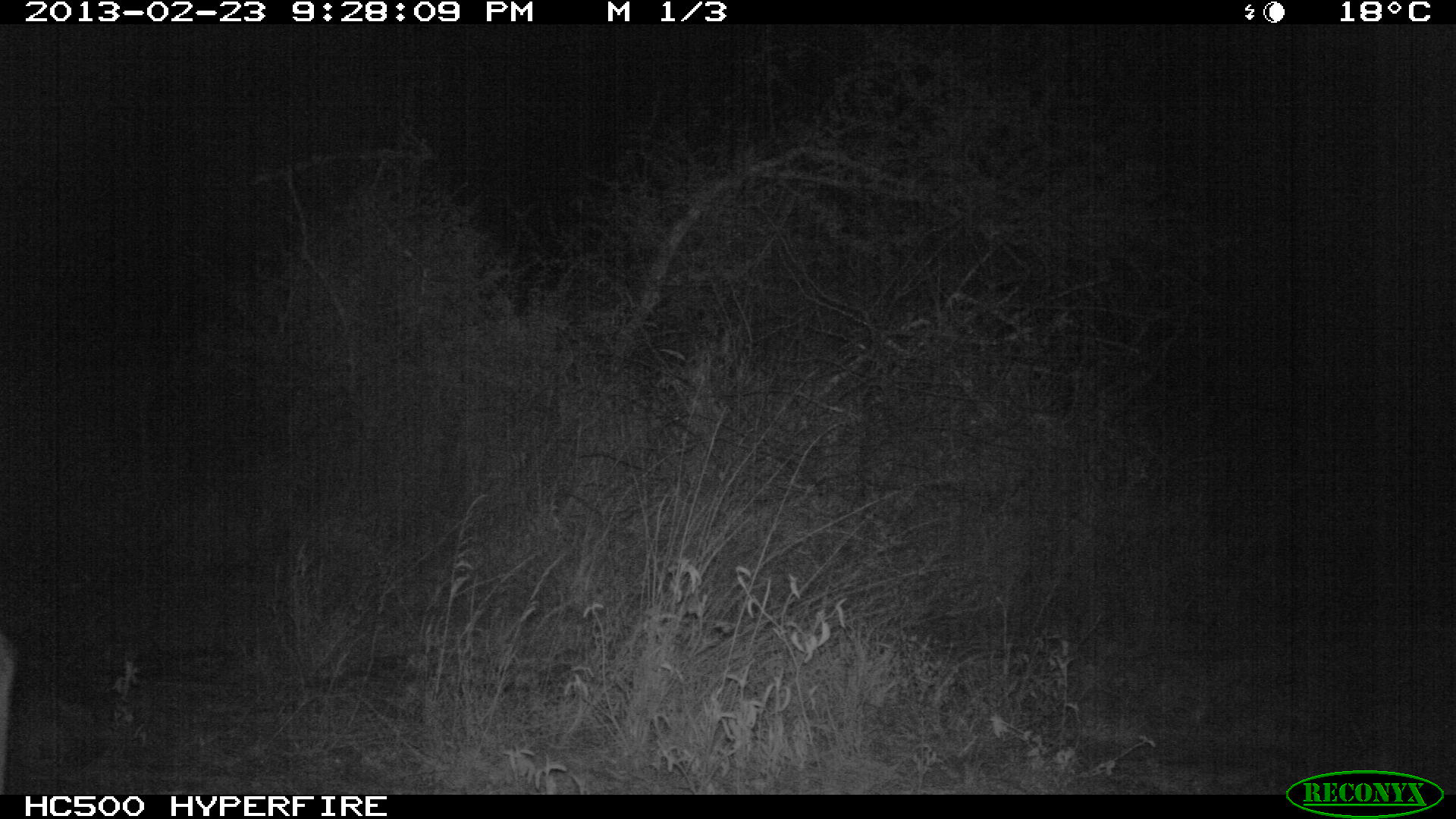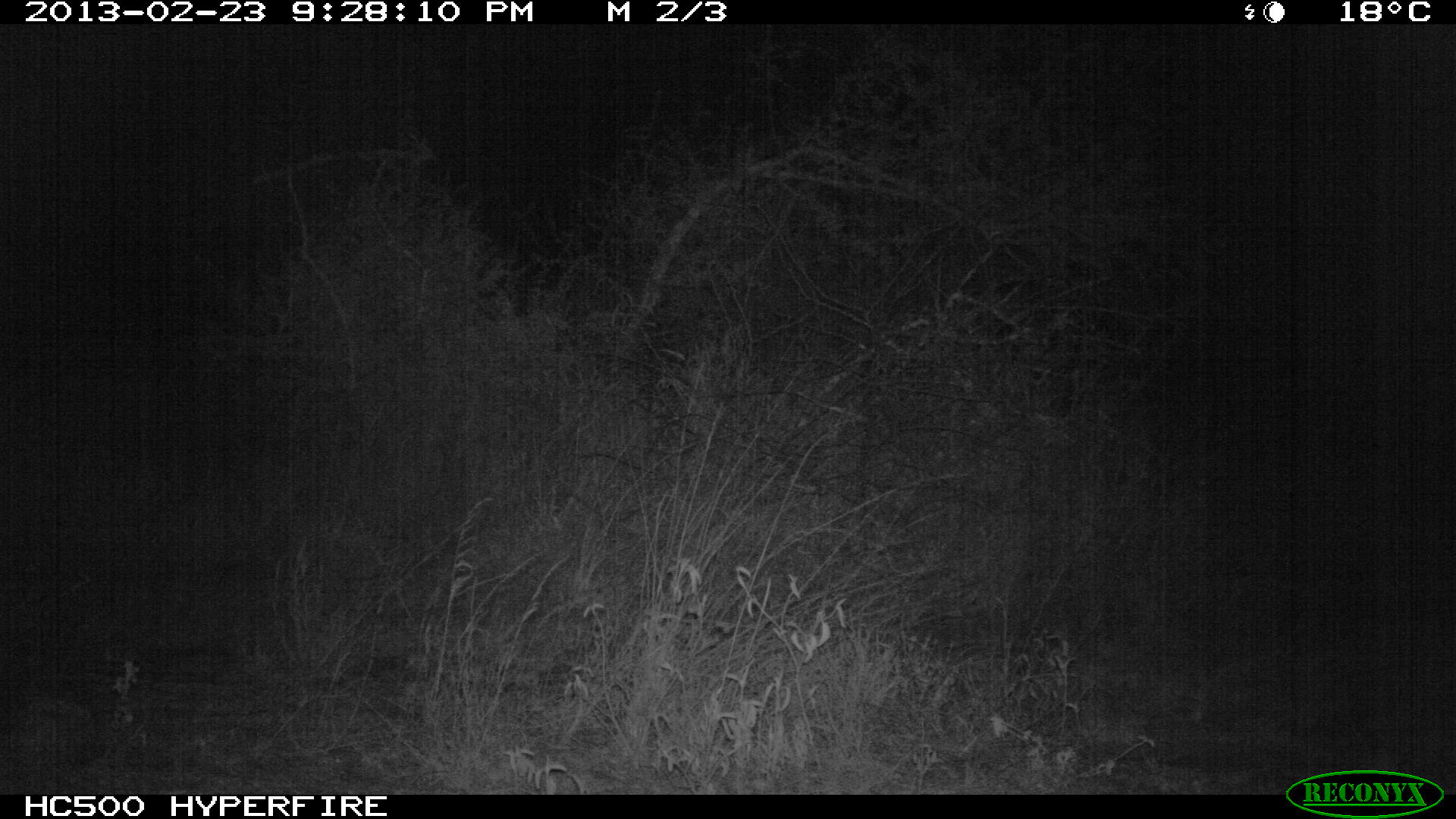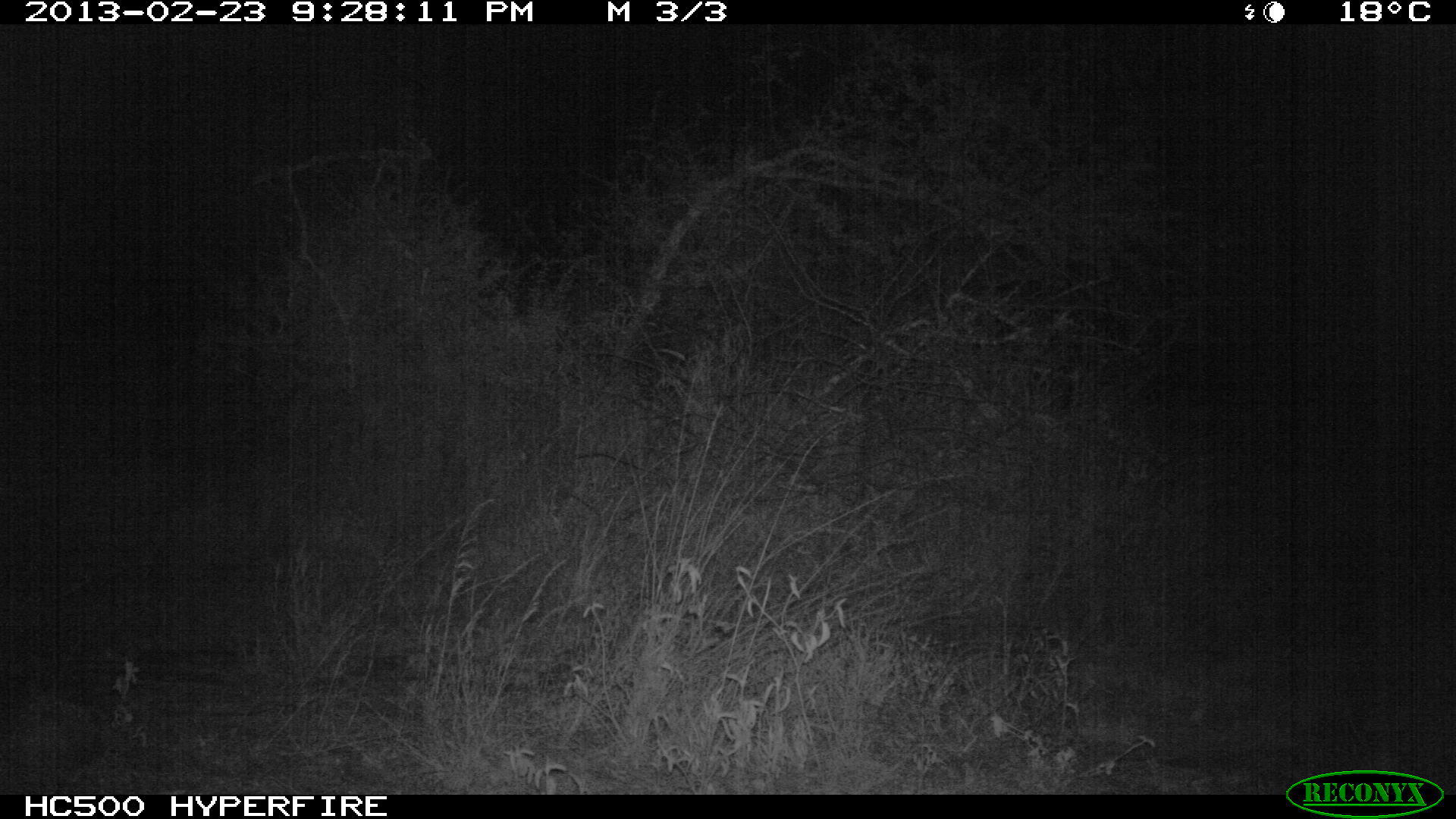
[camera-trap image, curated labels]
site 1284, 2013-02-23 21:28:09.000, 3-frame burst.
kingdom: Animalia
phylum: Chordata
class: Mammalia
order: Artiodactyla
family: Bovidae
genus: Aepyceros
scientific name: Aepyceros melampus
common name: impala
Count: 1.